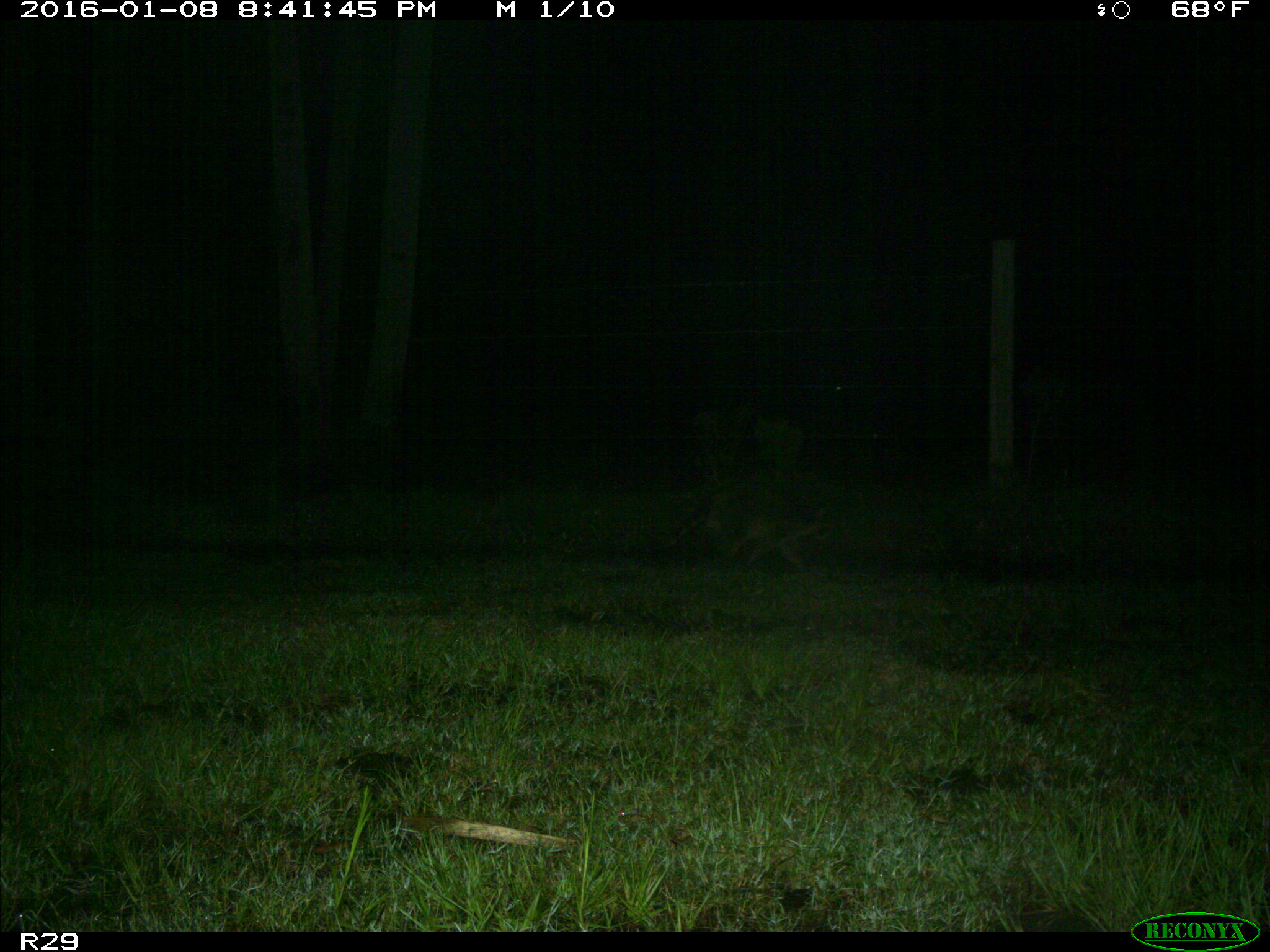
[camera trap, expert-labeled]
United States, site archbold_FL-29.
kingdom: Animalia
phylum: Chordata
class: Mammalia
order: Carnivora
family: Procyonidae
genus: Procyon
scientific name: Procyon lotor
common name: common raccoon